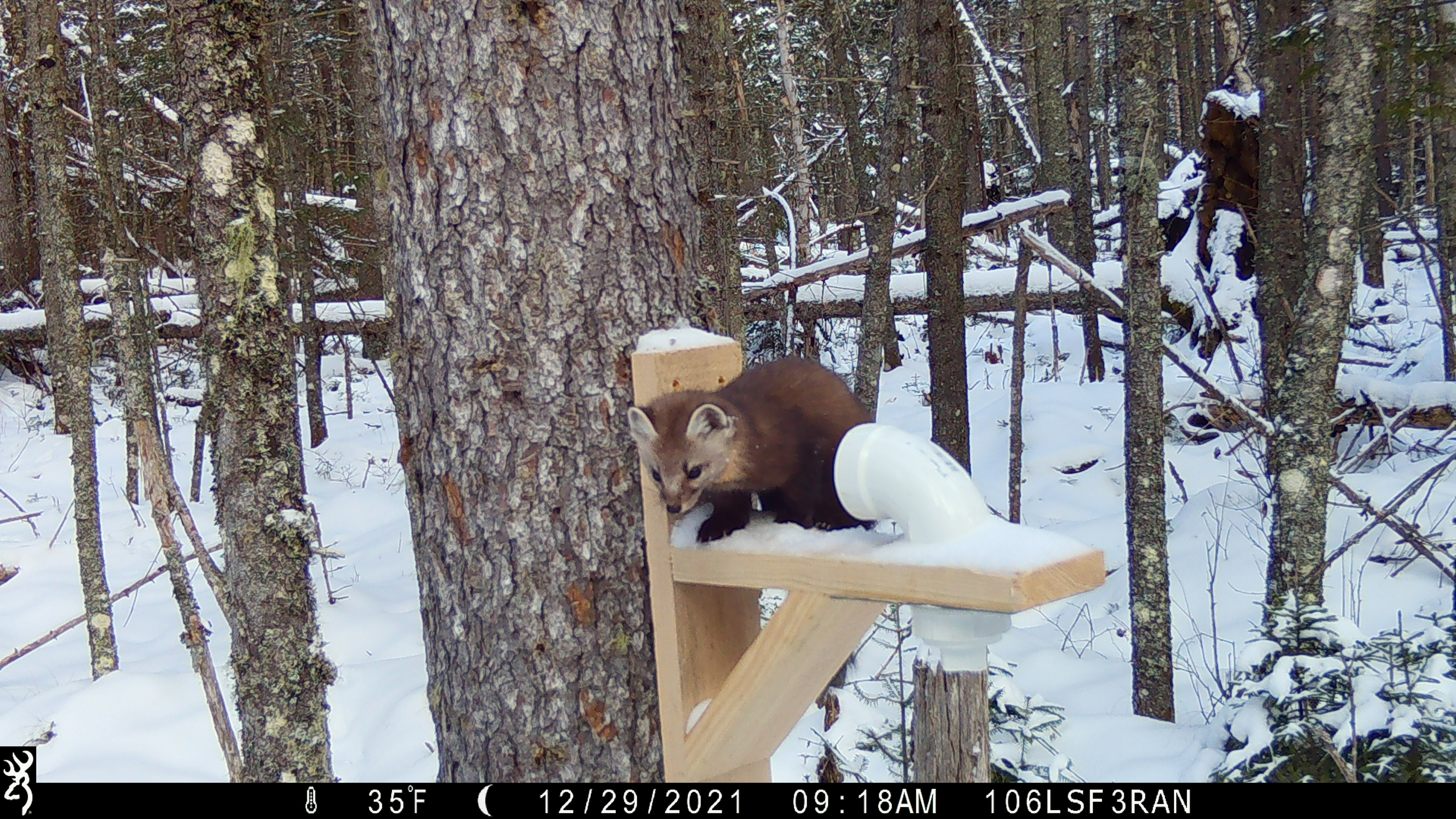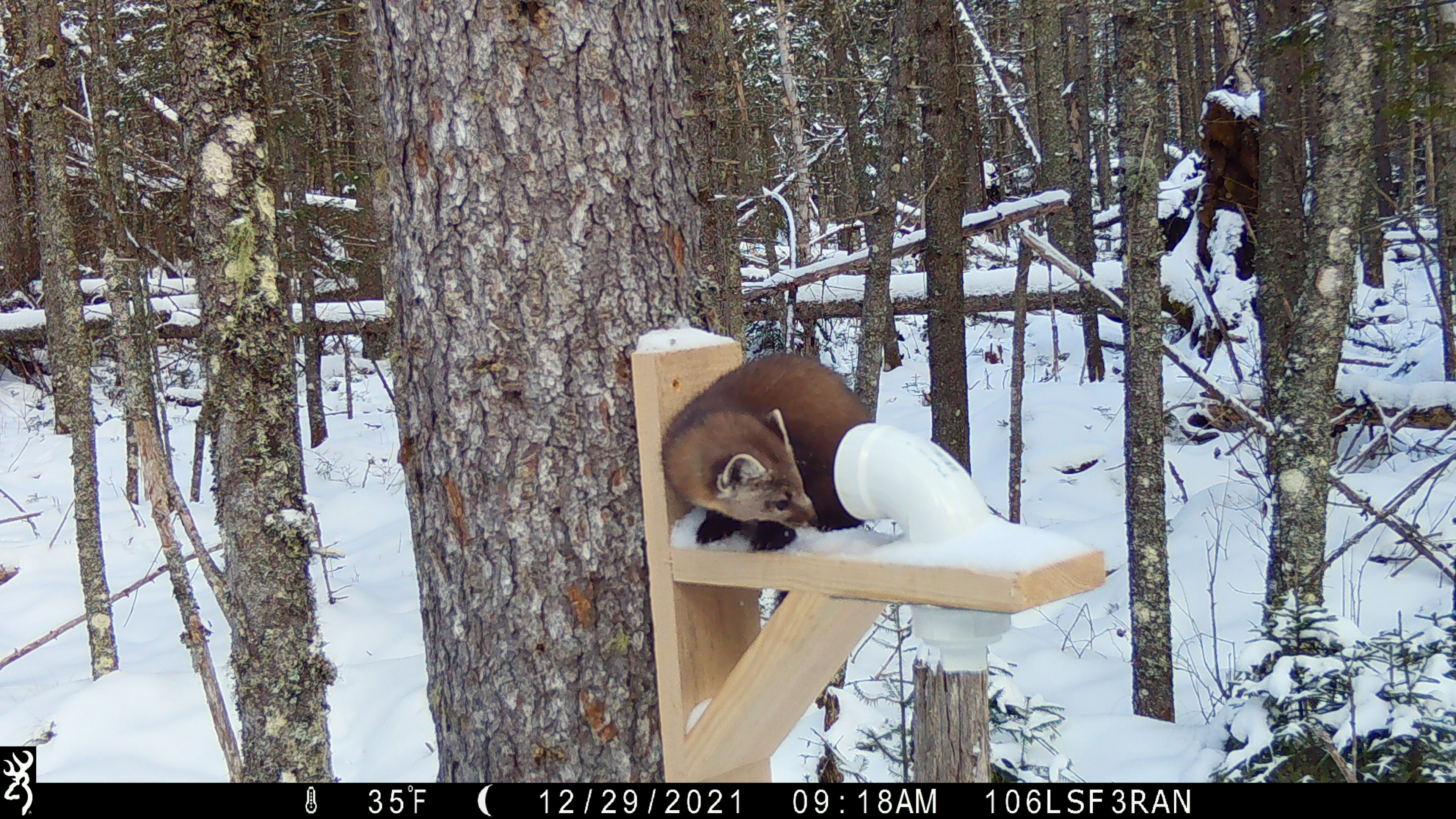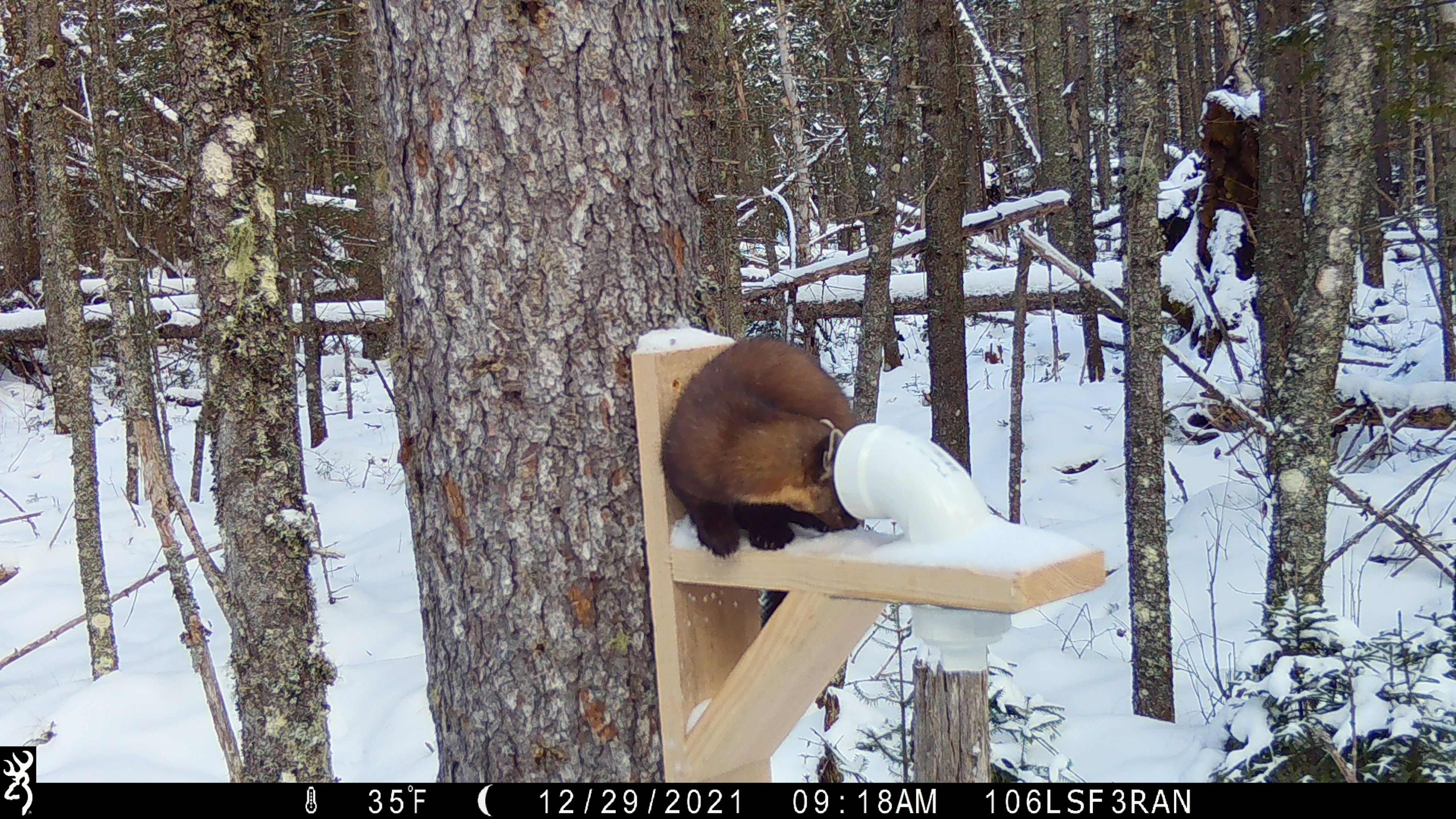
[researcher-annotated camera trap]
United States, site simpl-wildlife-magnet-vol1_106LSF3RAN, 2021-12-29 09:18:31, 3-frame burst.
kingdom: Animalia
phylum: Chordata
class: Mammalia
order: Carnivora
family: Mustelidae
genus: Martes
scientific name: Martes americana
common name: american marten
American marten (Martes americana).